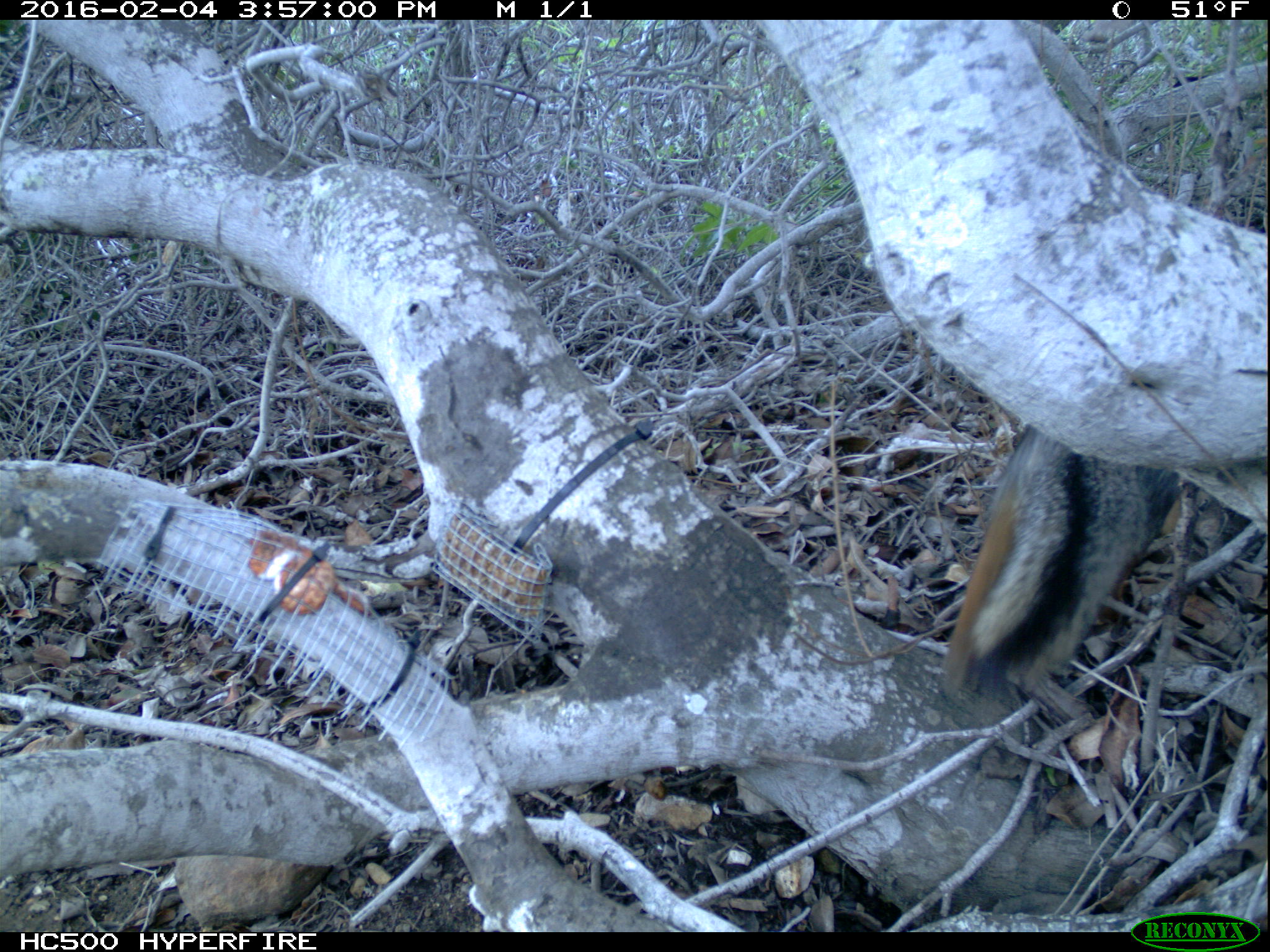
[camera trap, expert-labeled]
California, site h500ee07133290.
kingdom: Animalia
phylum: Chordata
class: Mammalia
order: Carnivora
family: Canidae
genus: Urocyon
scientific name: Urocyon littoralis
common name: island fox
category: fox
Fox (island fox) (Urocyon littoralis).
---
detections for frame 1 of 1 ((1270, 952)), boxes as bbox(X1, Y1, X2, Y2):
fox: bbox(940, 422, 1197, 702)